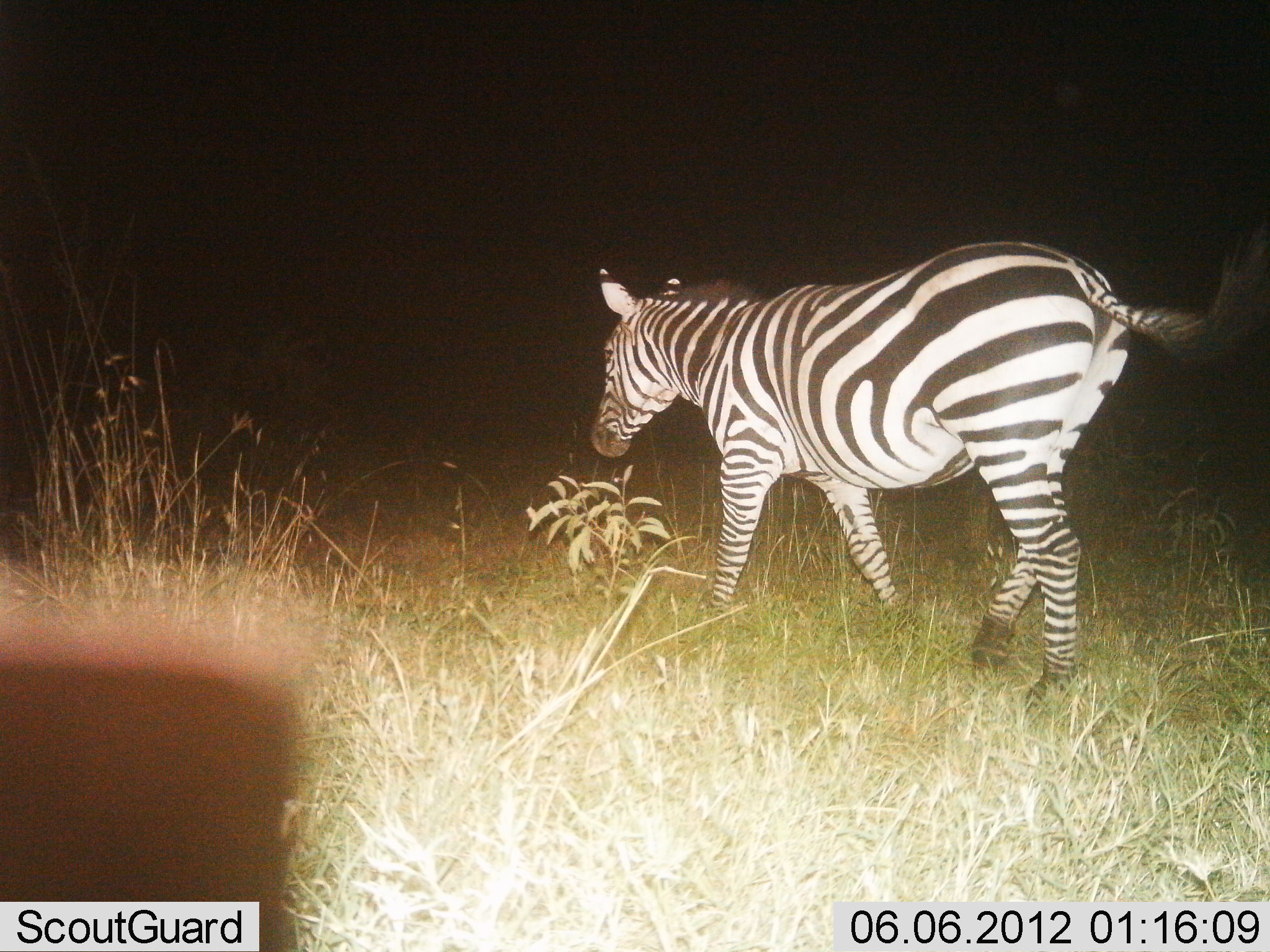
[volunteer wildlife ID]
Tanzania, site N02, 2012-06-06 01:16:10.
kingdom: Animalia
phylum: Chordata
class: Mammalia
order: Perissodactyla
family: Equidae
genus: Equus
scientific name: Equus quagga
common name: plains zebra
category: zebra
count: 1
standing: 0%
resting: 0%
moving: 100%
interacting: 0%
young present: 0%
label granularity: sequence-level